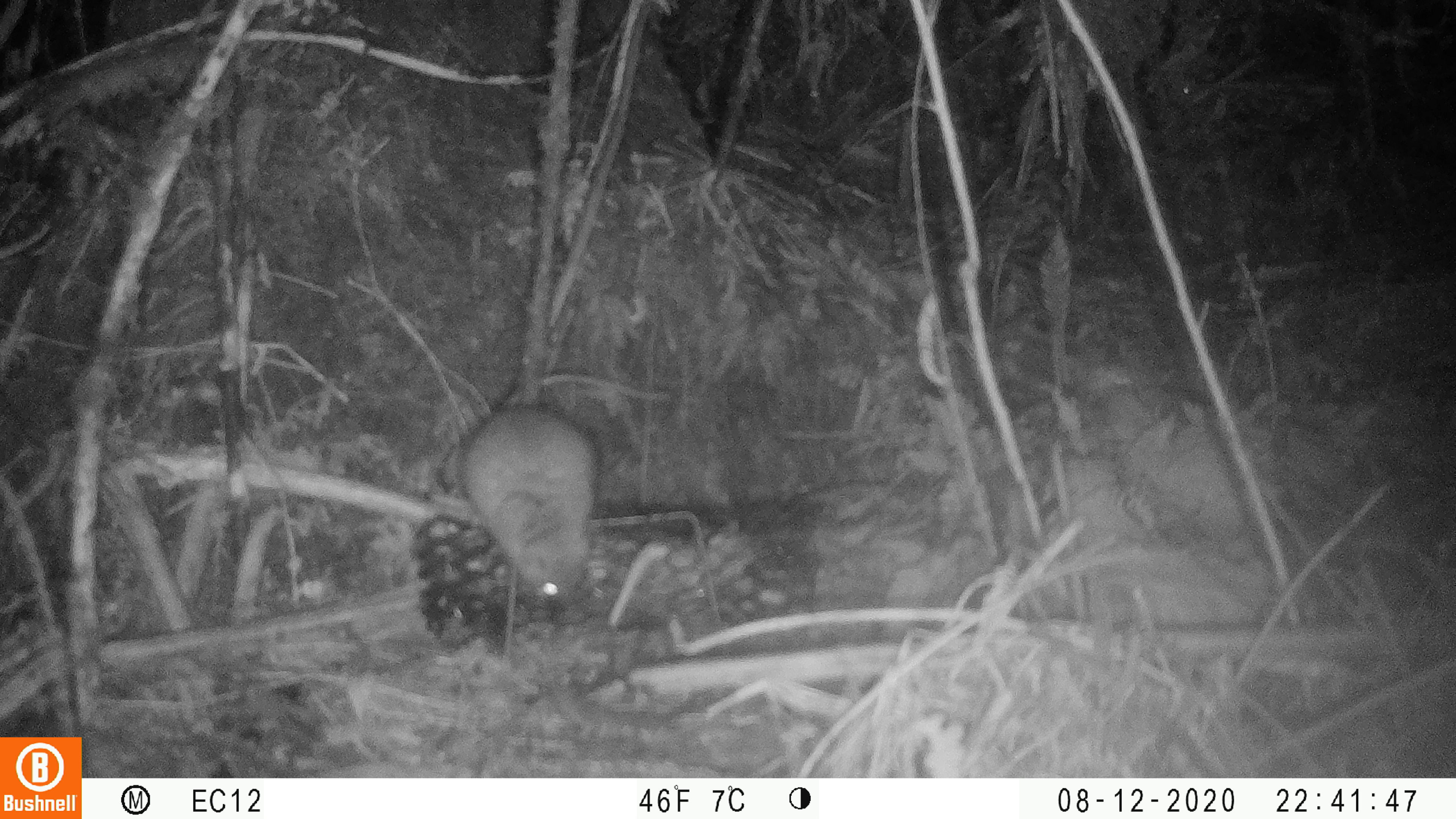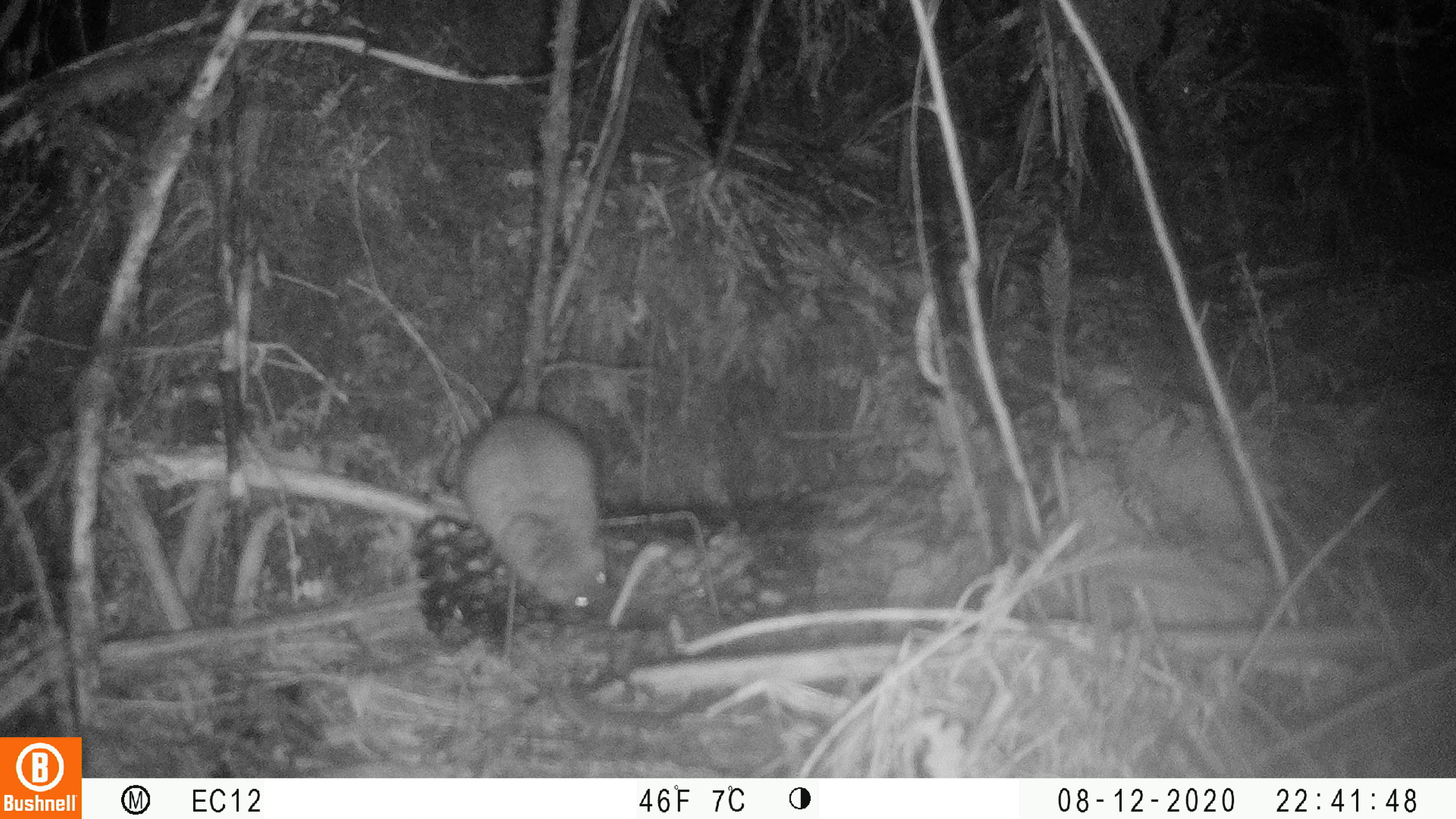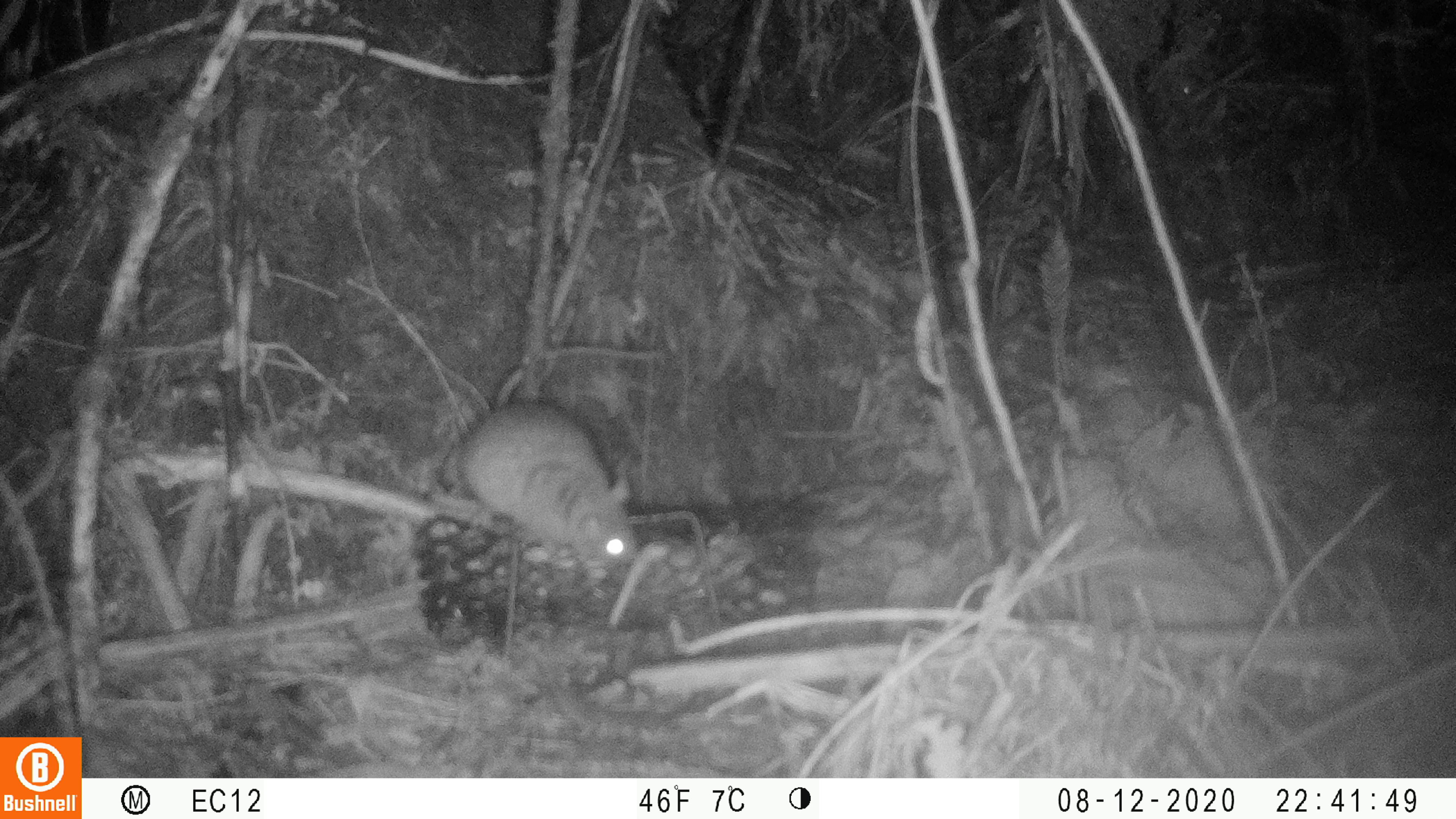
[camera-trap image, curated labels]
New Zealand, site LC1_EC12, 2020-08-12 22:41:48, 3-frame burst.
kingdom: Animalia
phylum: Chordata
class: Mammalia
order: Rodentia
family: Muridae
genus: Rattus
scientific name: Rattus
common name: rat